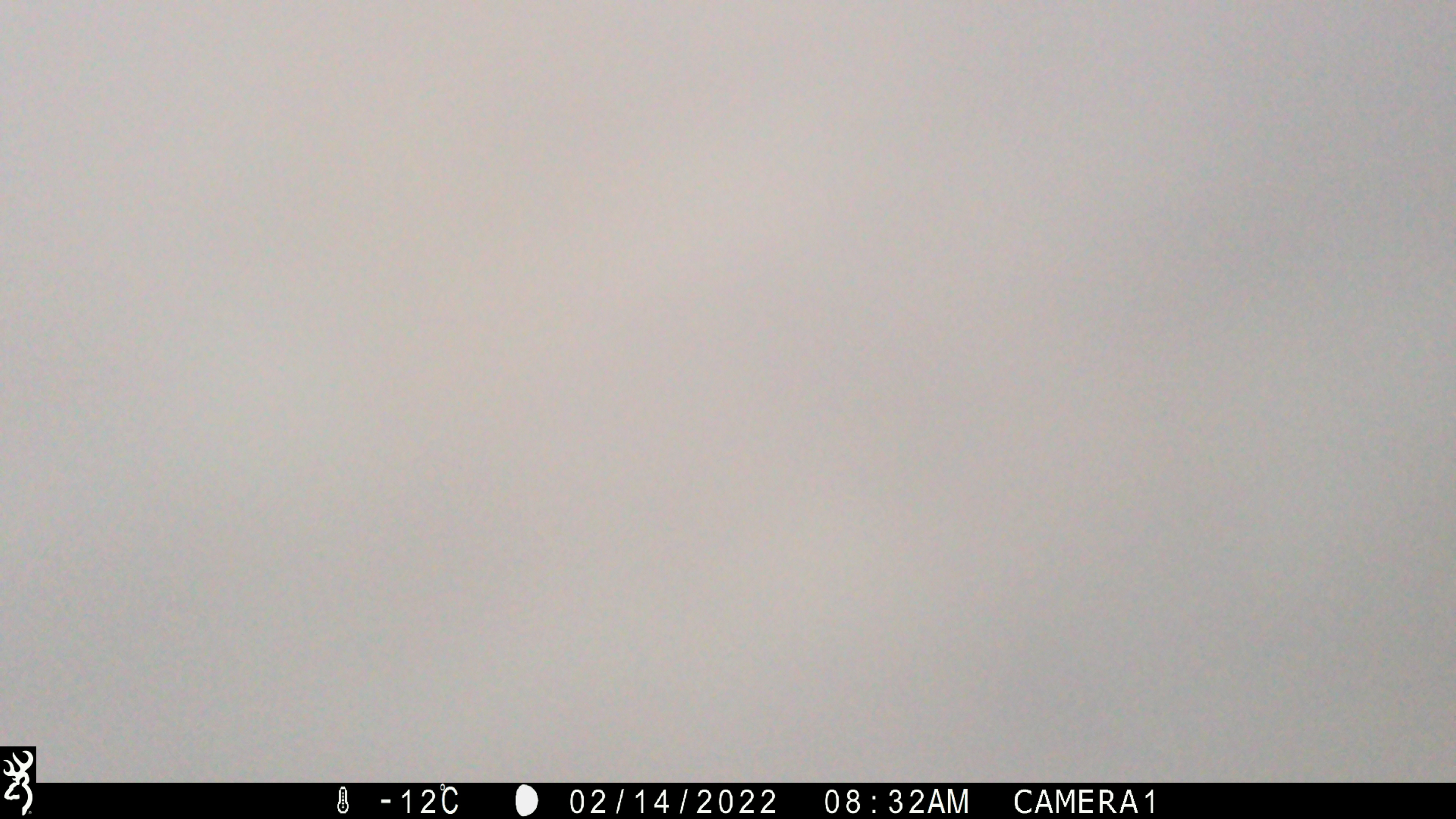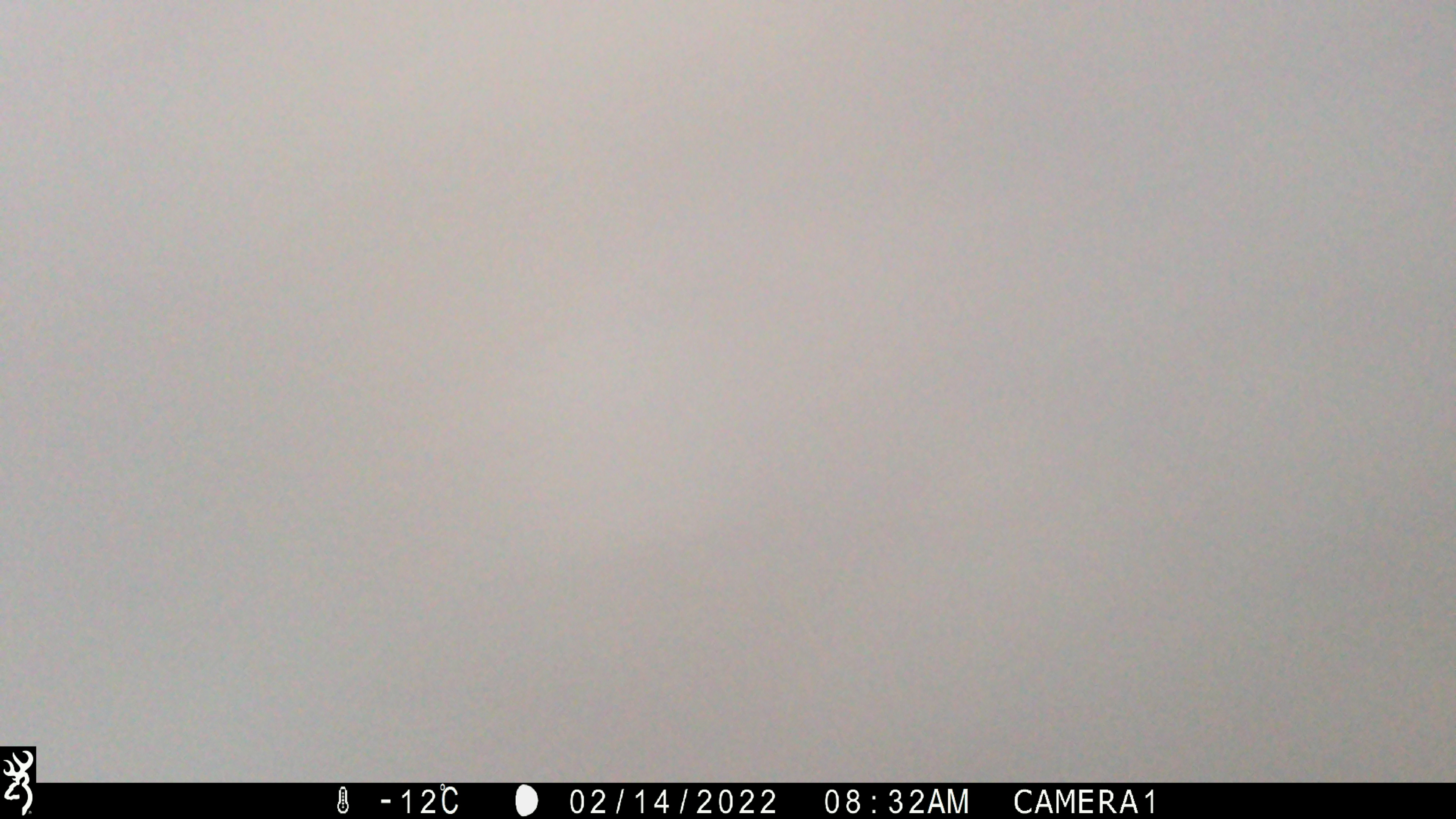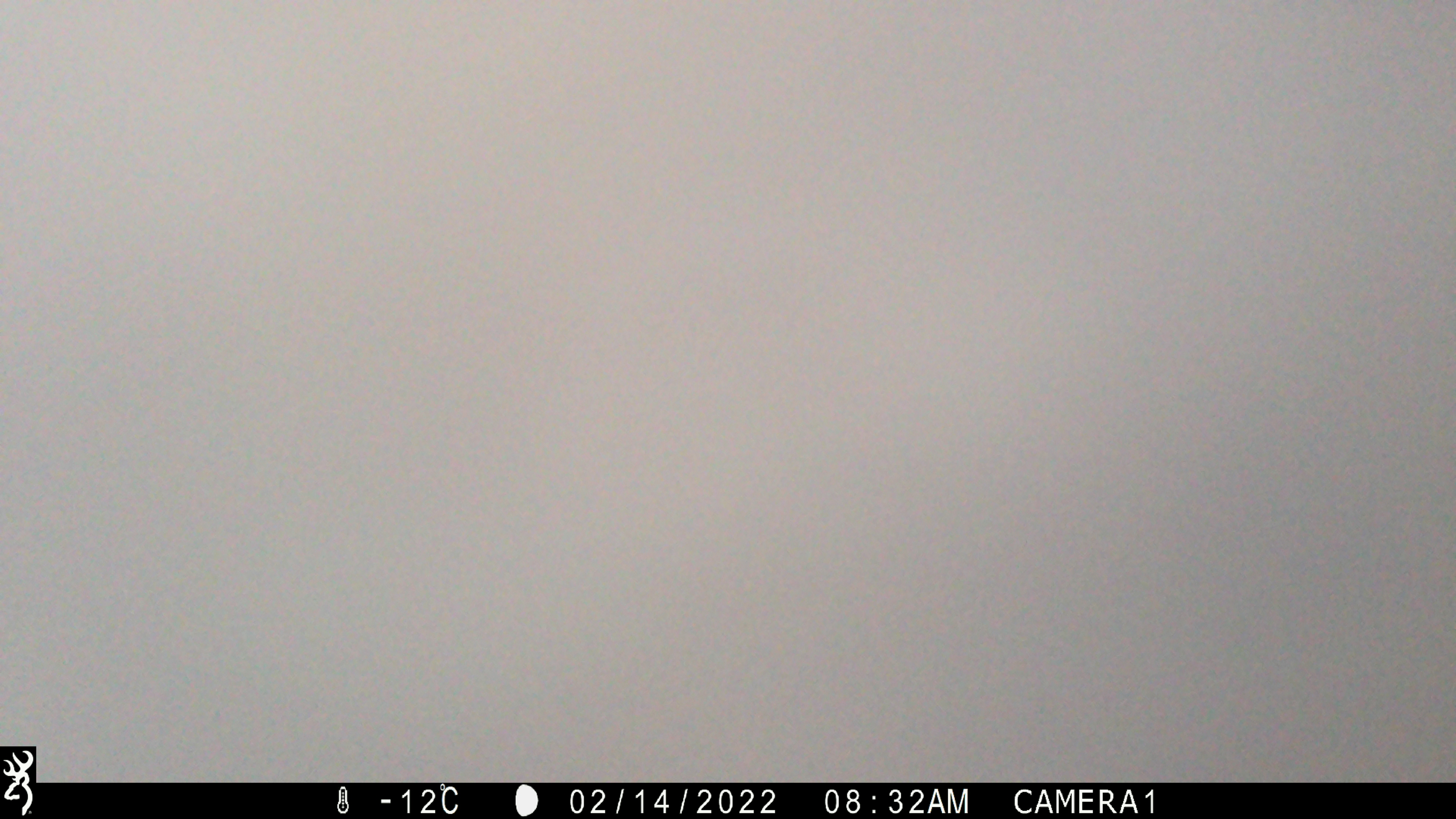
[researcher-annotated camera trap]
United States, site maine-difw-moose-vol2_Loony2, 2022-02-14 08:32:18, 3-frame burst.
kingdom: Animalia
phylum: Chordata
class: Mammalia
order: Artiodactyla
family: Cervidae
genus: Alces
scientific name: Alces alces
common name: moose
Moose (Alces alces).